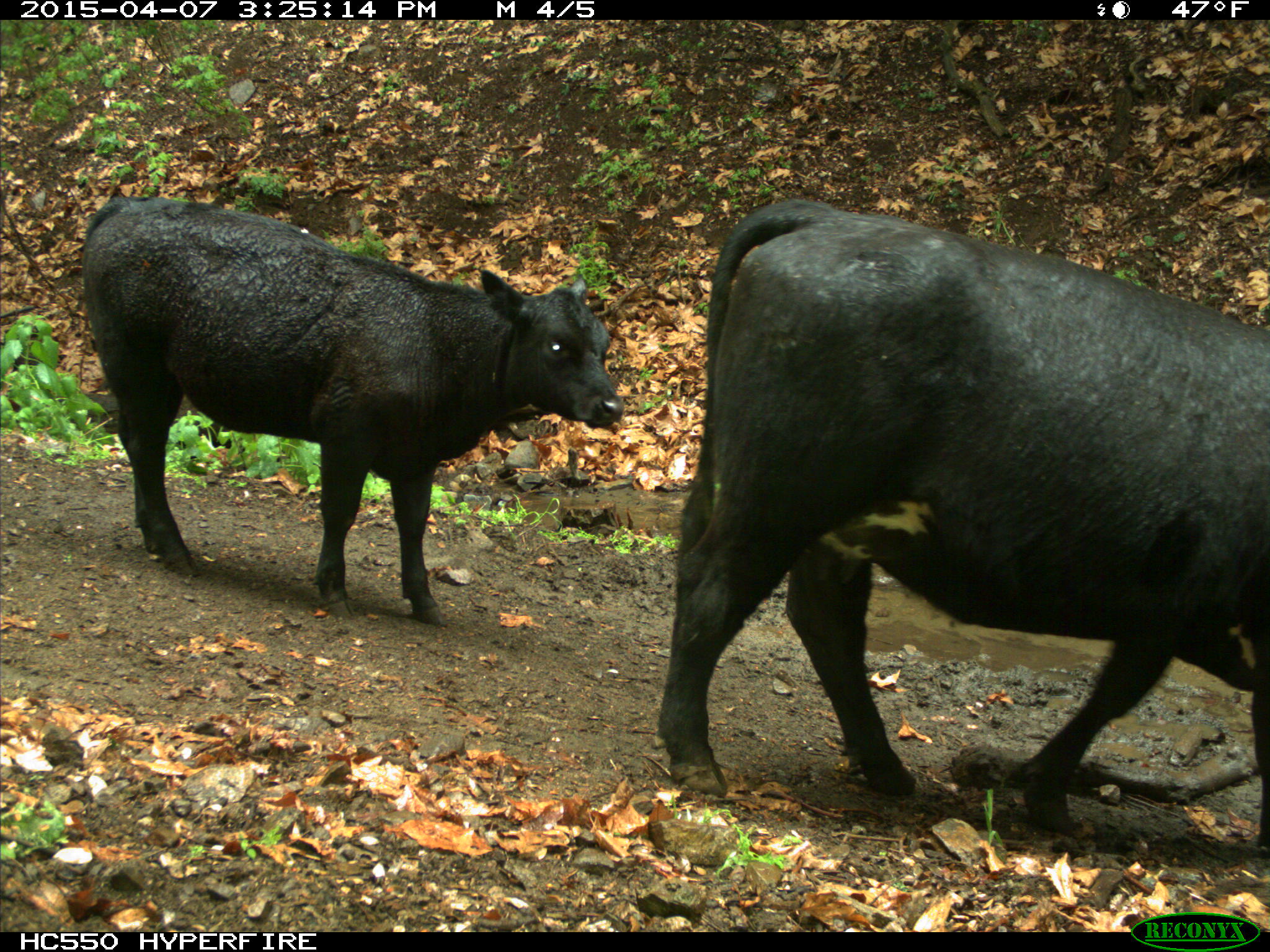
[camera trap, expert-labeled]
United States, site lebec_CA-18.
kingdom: Animalia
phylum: Chordata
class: Mammalia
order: Artiodactyla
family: Bovidae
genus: Bos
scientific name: Bos taurus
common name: domestic cow